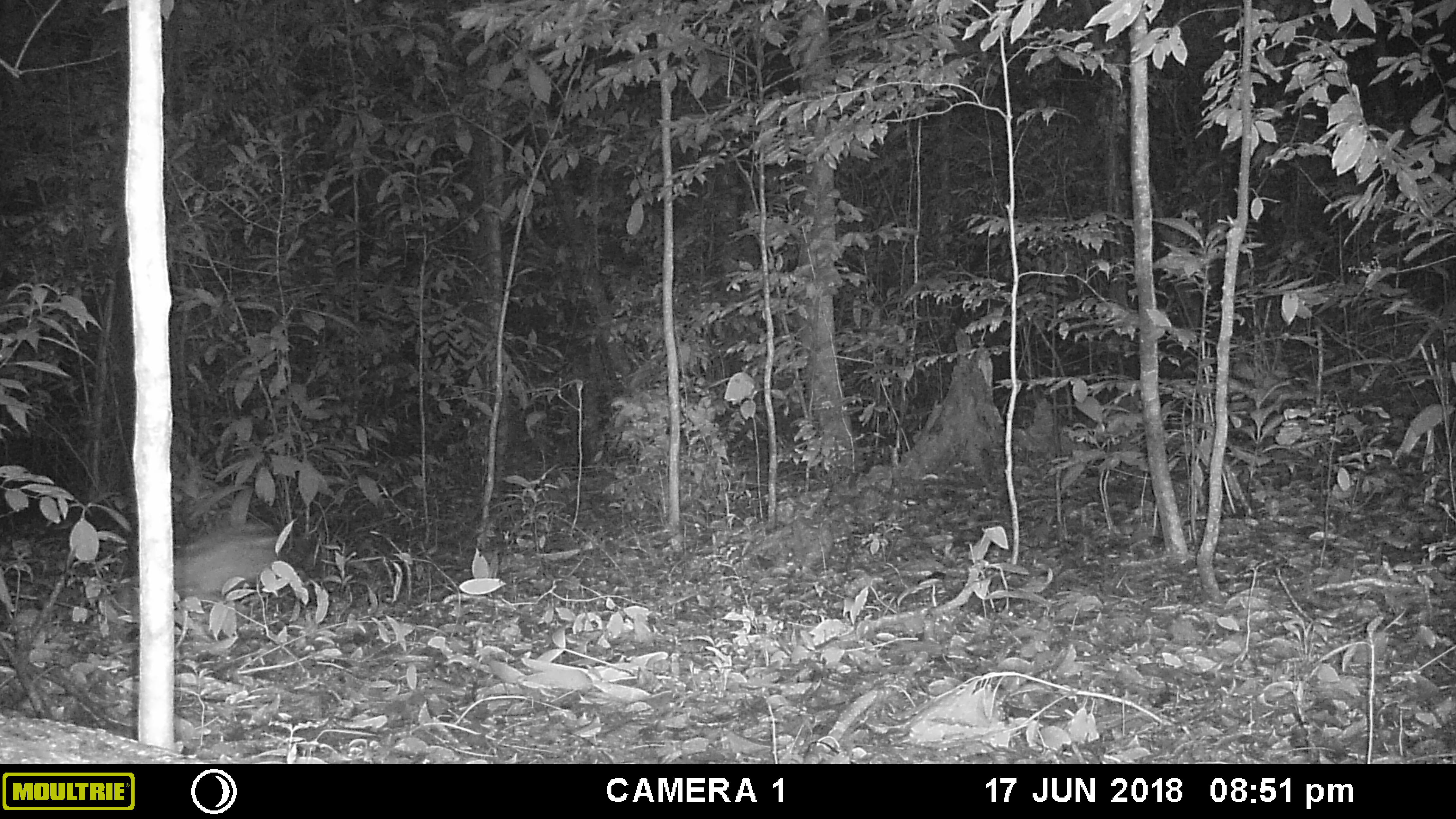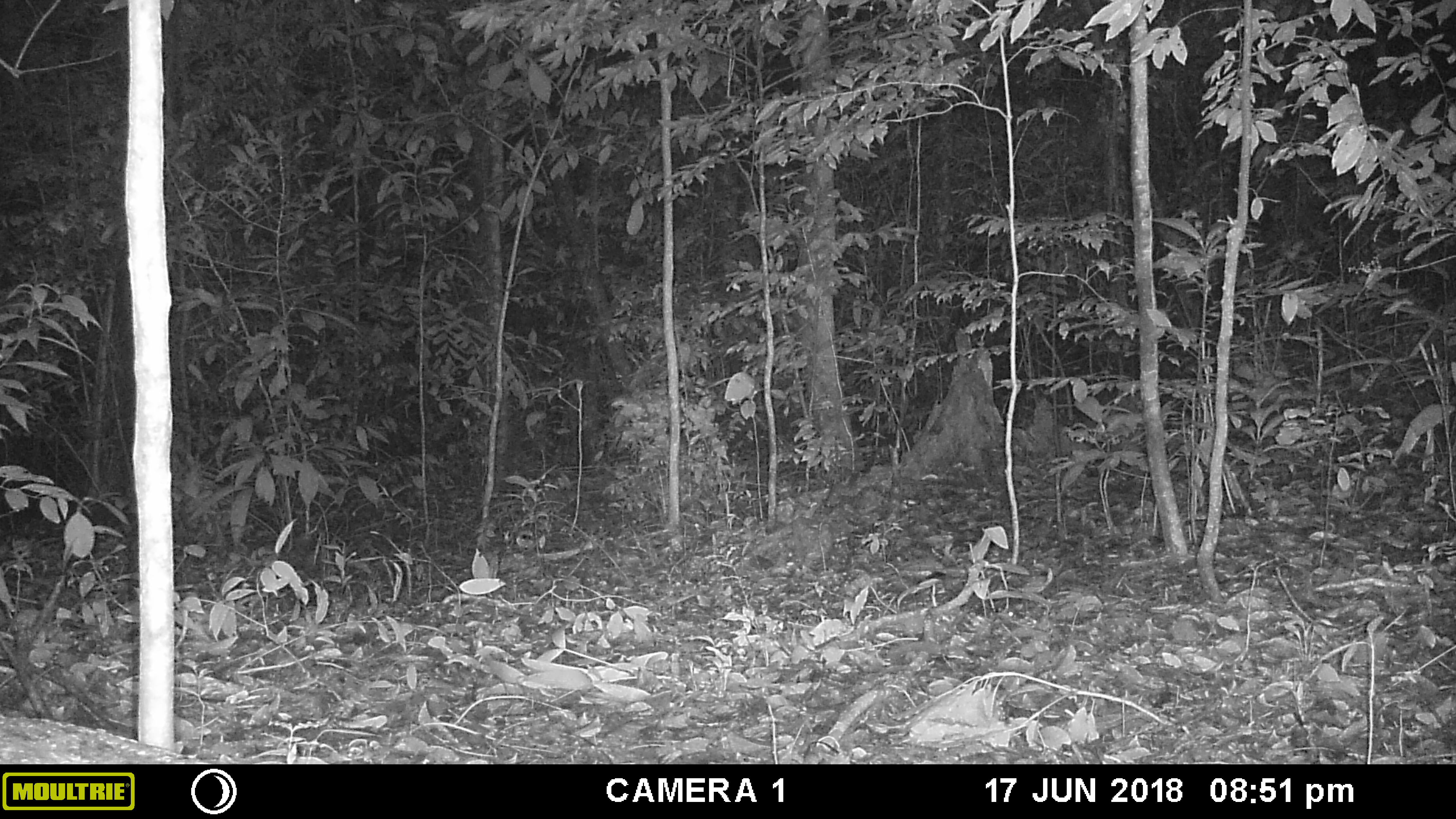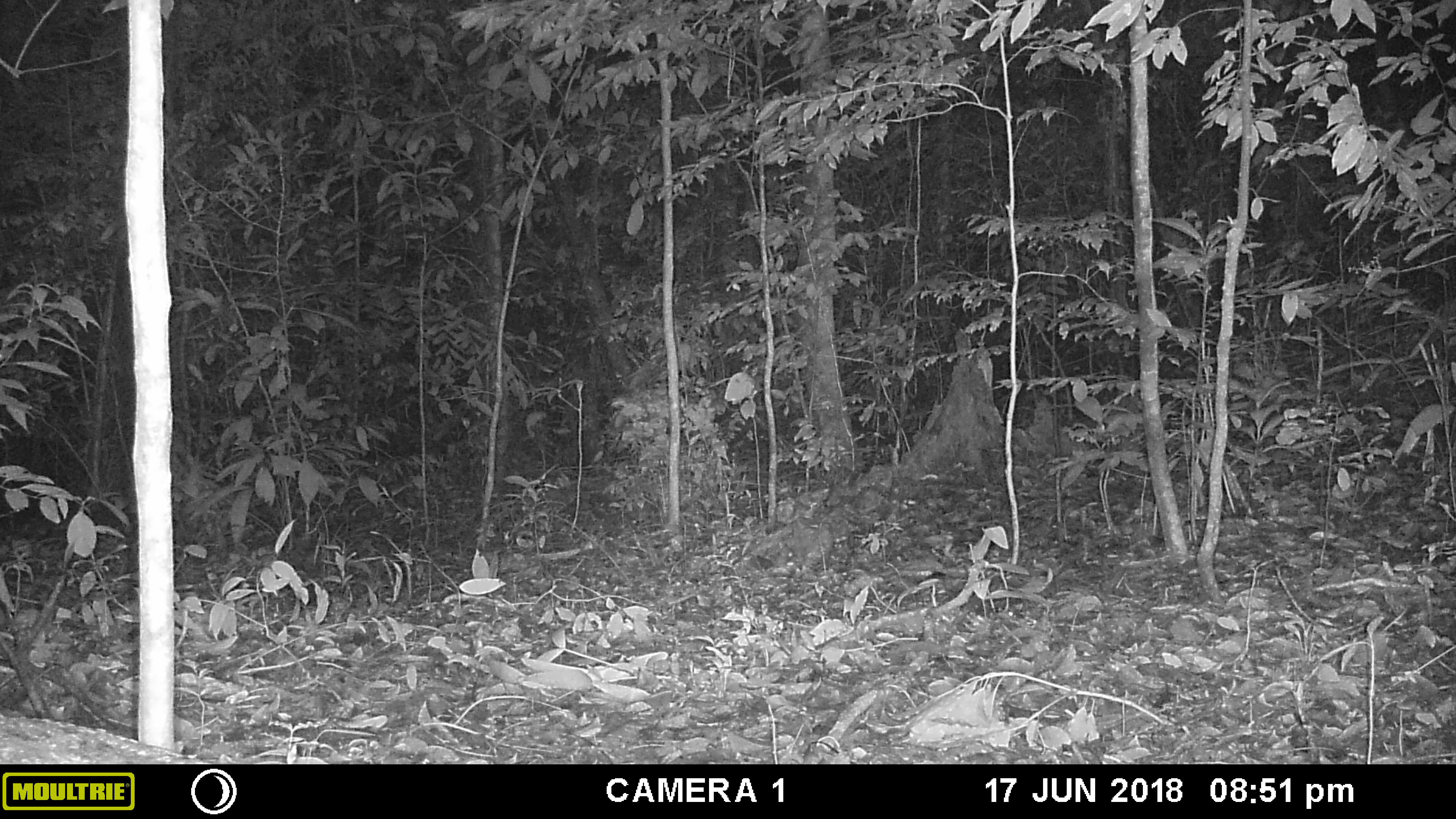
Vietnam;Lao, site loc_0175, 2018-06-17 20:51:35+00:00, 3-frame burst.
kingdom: Animalia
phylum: Chordata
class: Mammalia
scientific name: Mammalia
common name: mammal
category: unidentified small mammal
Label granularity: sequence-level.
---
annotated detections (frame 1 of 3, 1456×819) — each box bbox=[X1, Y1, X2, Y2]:
unidentified small mammal: bbox=[174, 521, 279, 588]